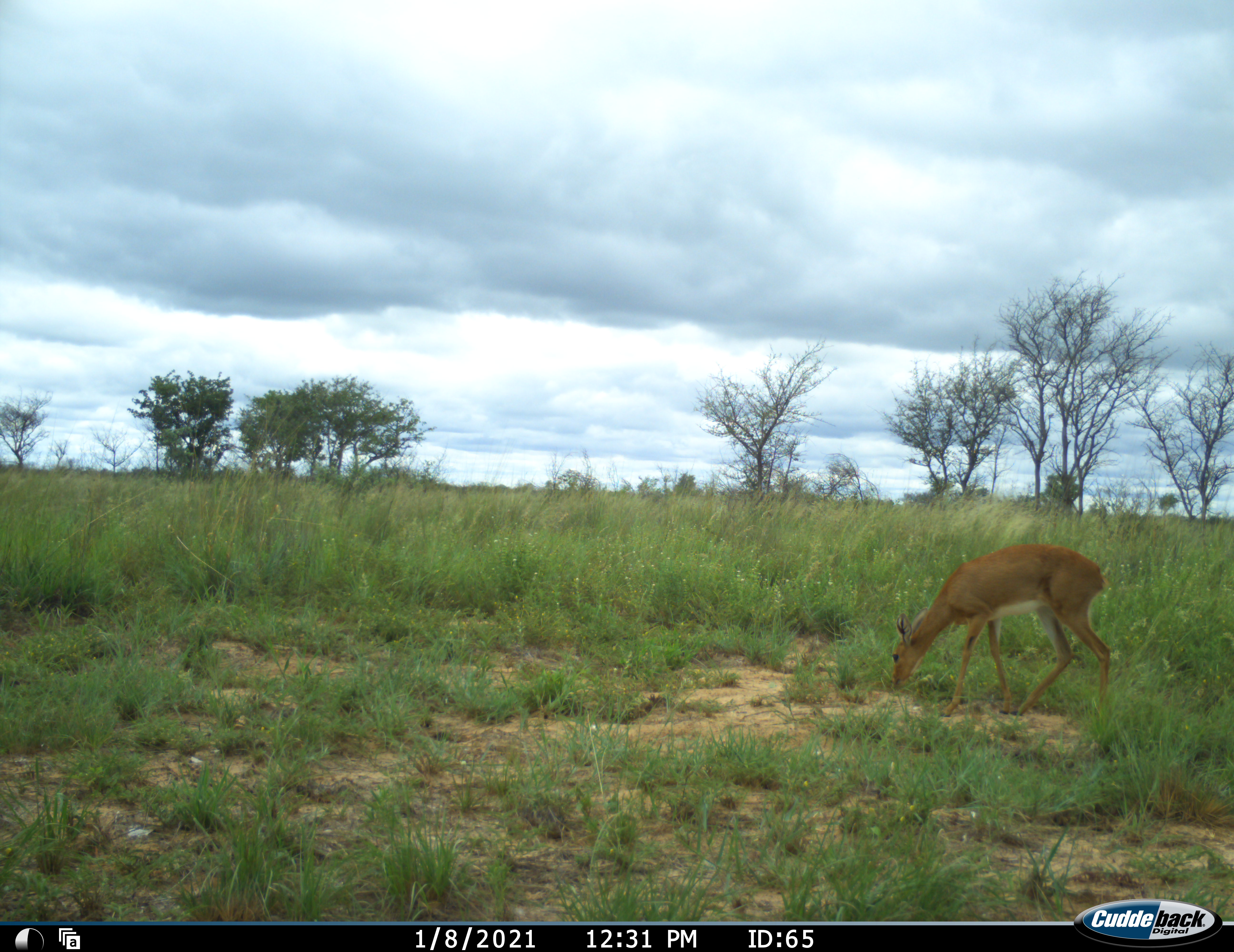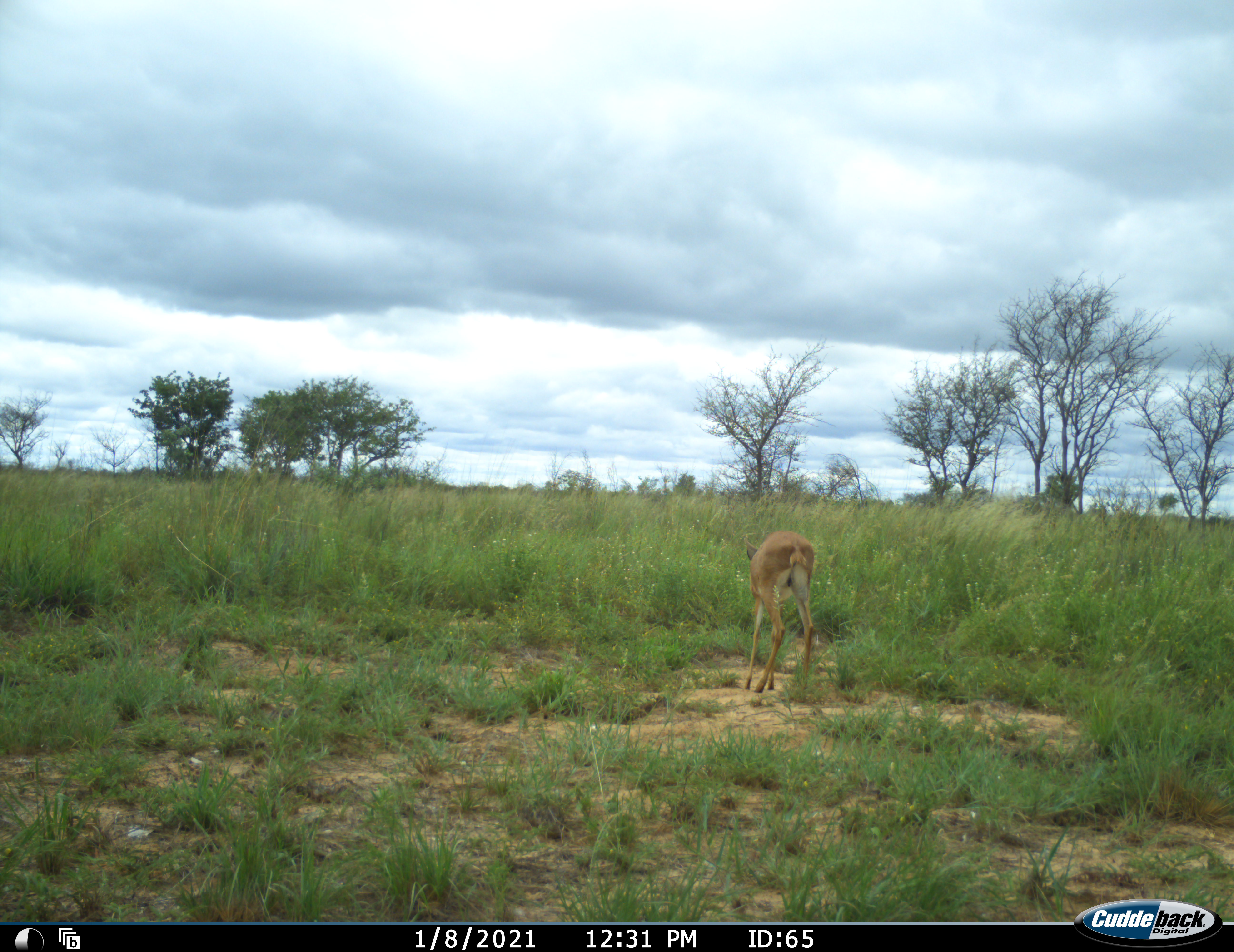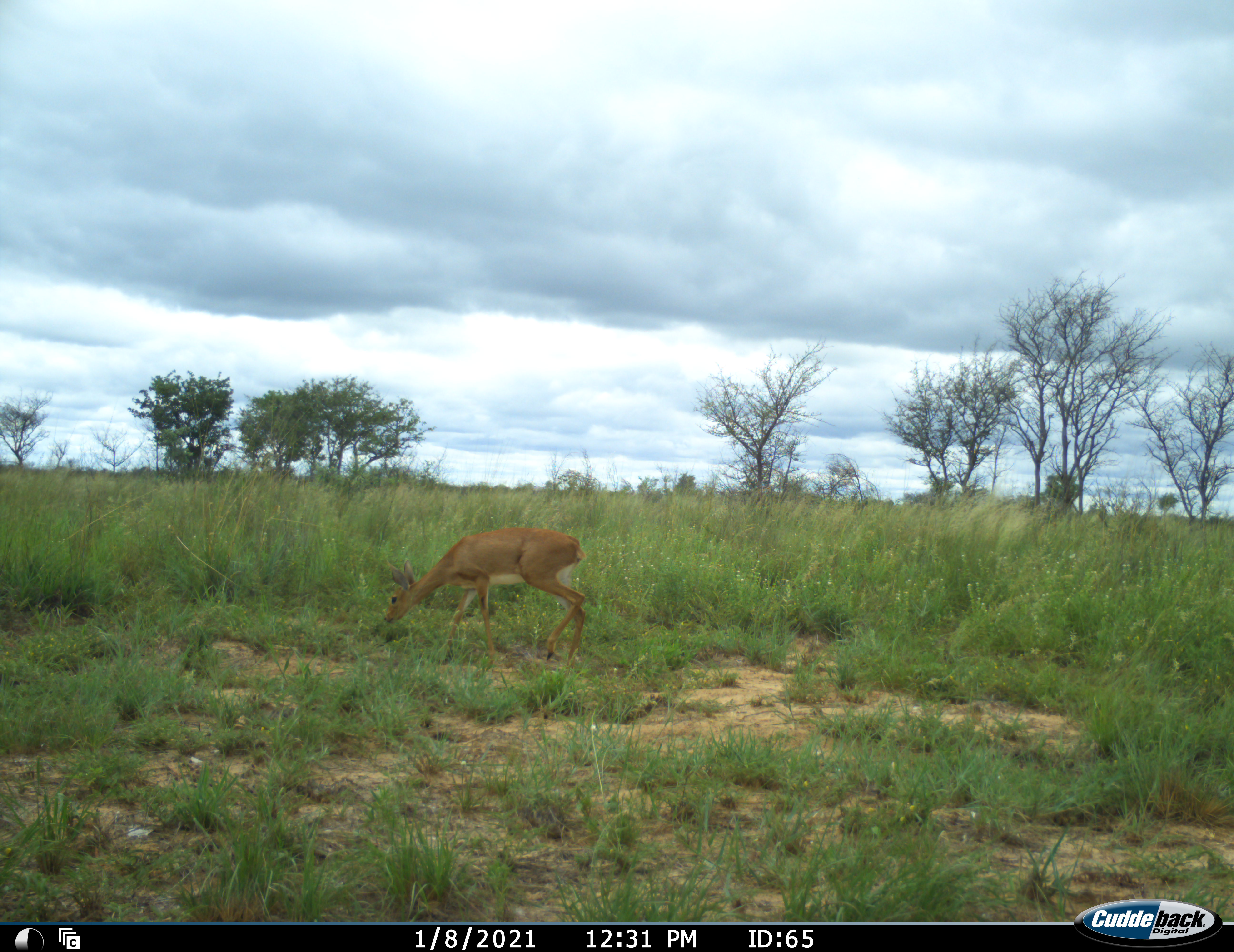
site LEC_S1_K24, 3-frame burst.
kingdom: Animalia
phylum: Chordata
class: Mammalia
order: Artiodactyla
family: Bovidae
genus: Raphicerus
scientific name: Raphicerus campestris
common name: steenbok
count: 1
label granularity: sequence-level